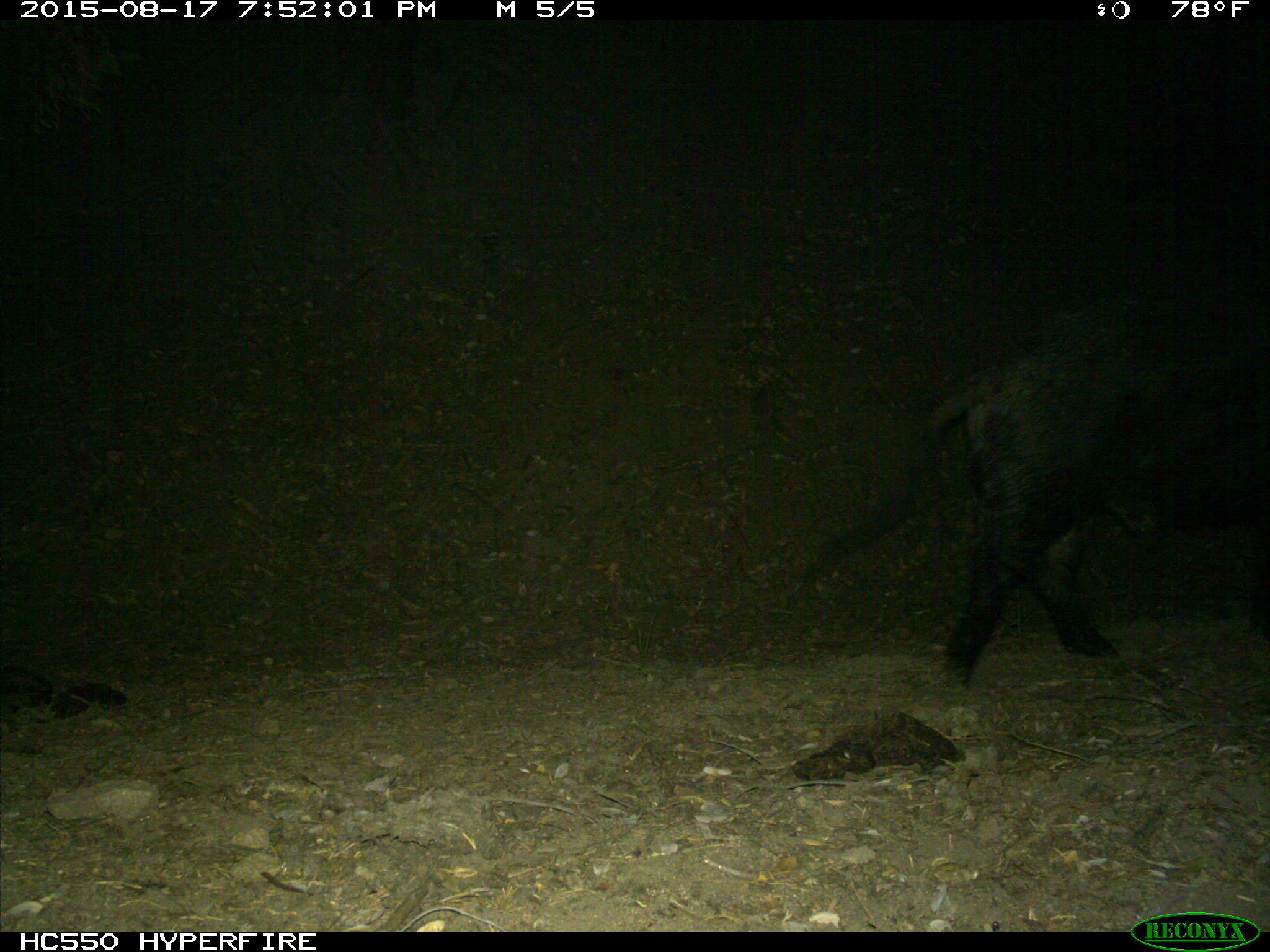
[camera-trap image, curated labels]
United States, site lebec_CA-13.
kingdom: Animalia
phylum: Chordata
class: Mammalia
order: Artiodactyla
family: Suidae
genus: Sus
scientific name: Sus scrofa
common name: wild boar